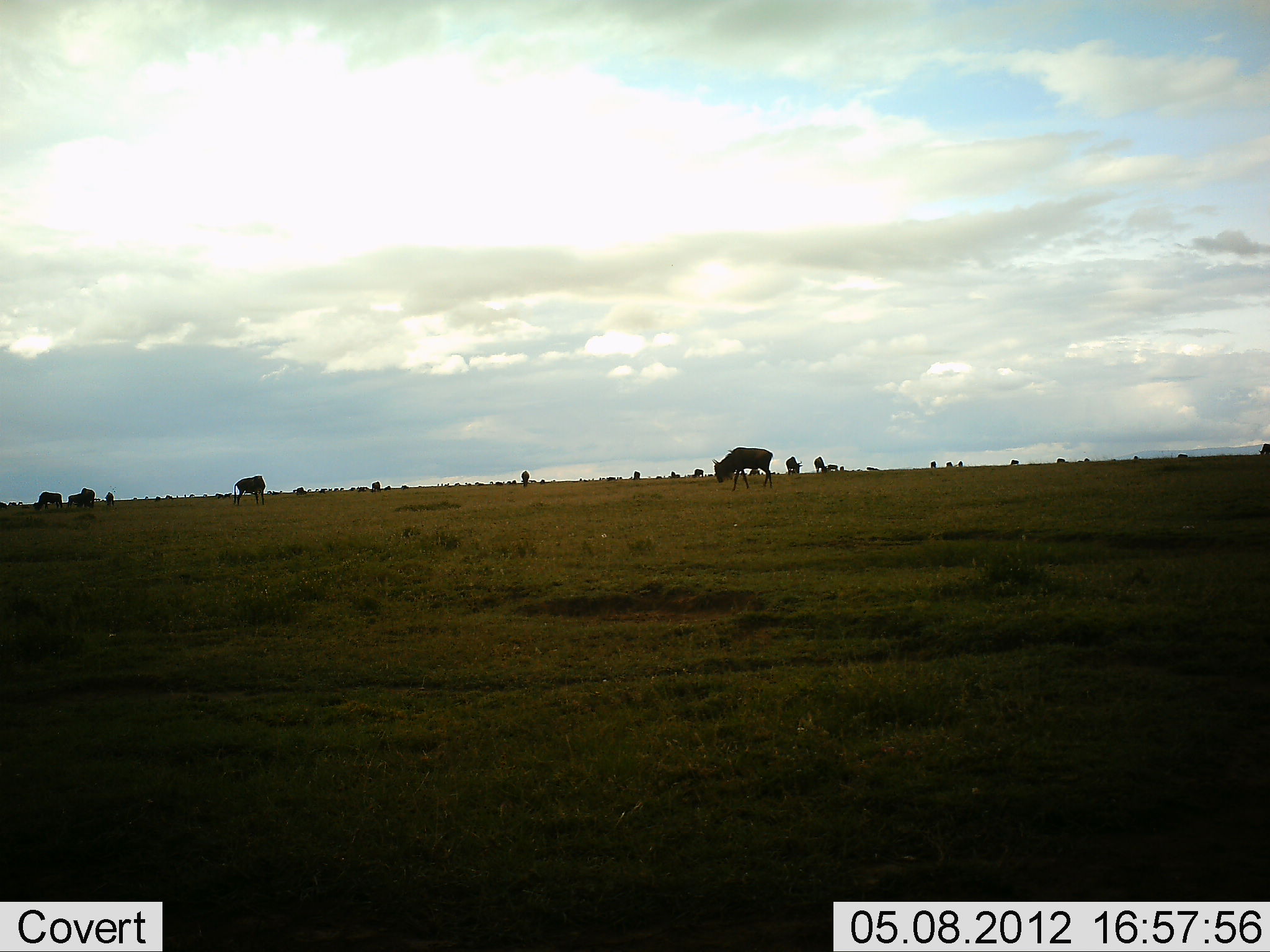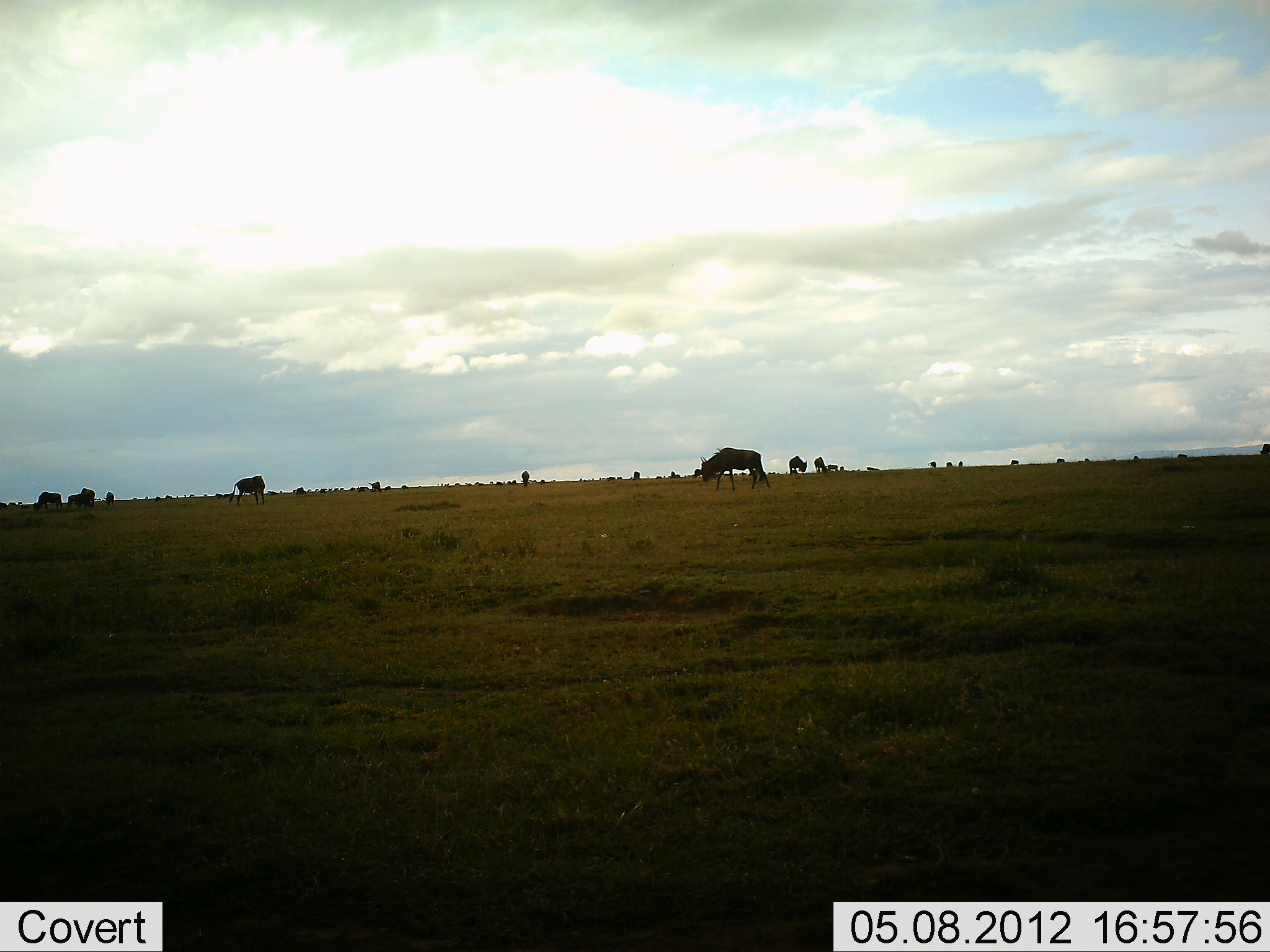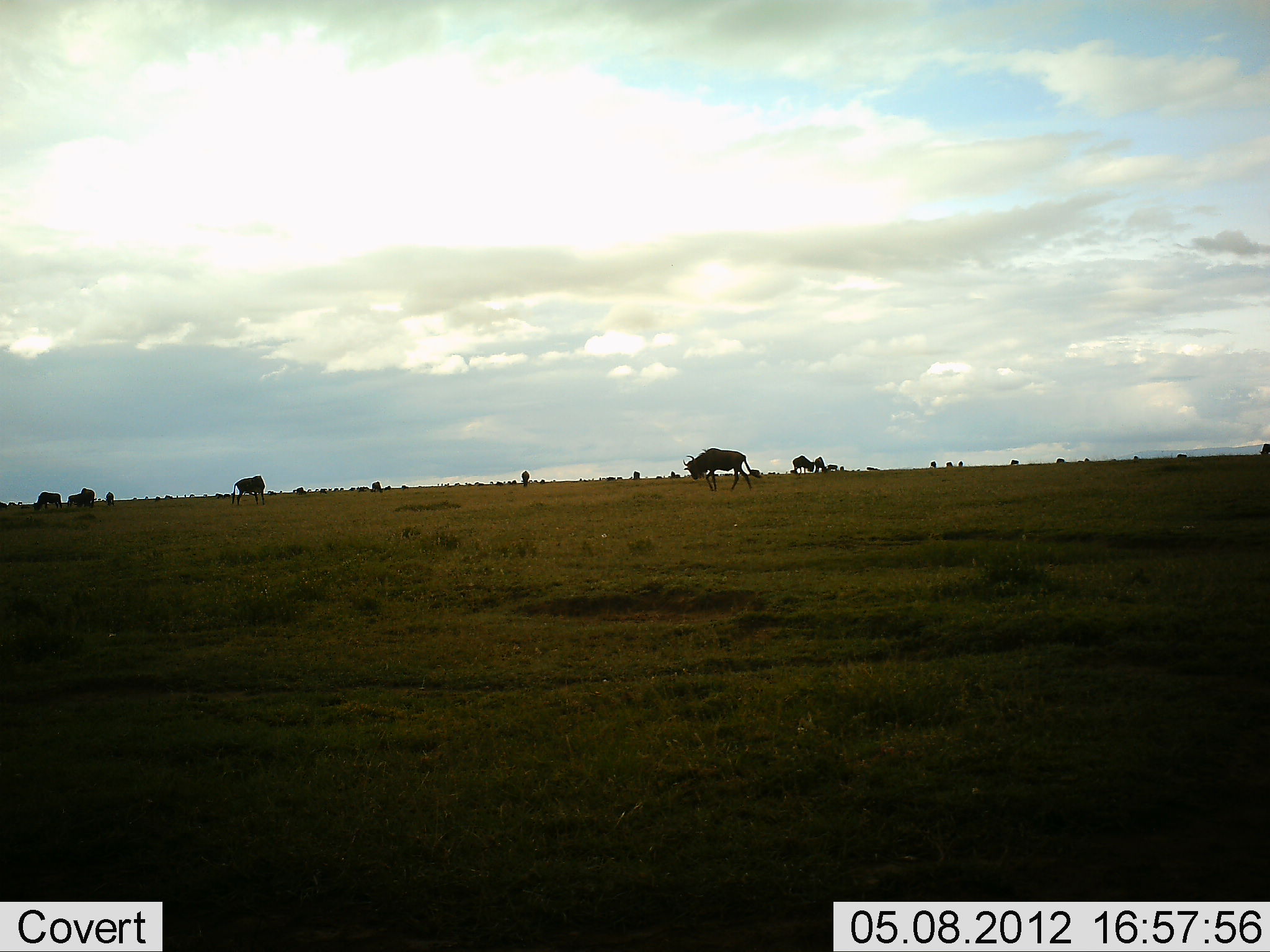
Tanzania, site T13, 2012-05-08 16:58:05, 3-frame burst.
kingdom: Animalia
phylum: Chordata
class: Mammalia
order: Artiodactyla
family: Bovidae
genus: Connochaetes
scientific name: Connochaetes taurinus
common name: blue wildebeest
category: wildebeest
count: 11-50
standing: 36%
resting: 0%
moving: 45%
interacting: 0%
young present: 0%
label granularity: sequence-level